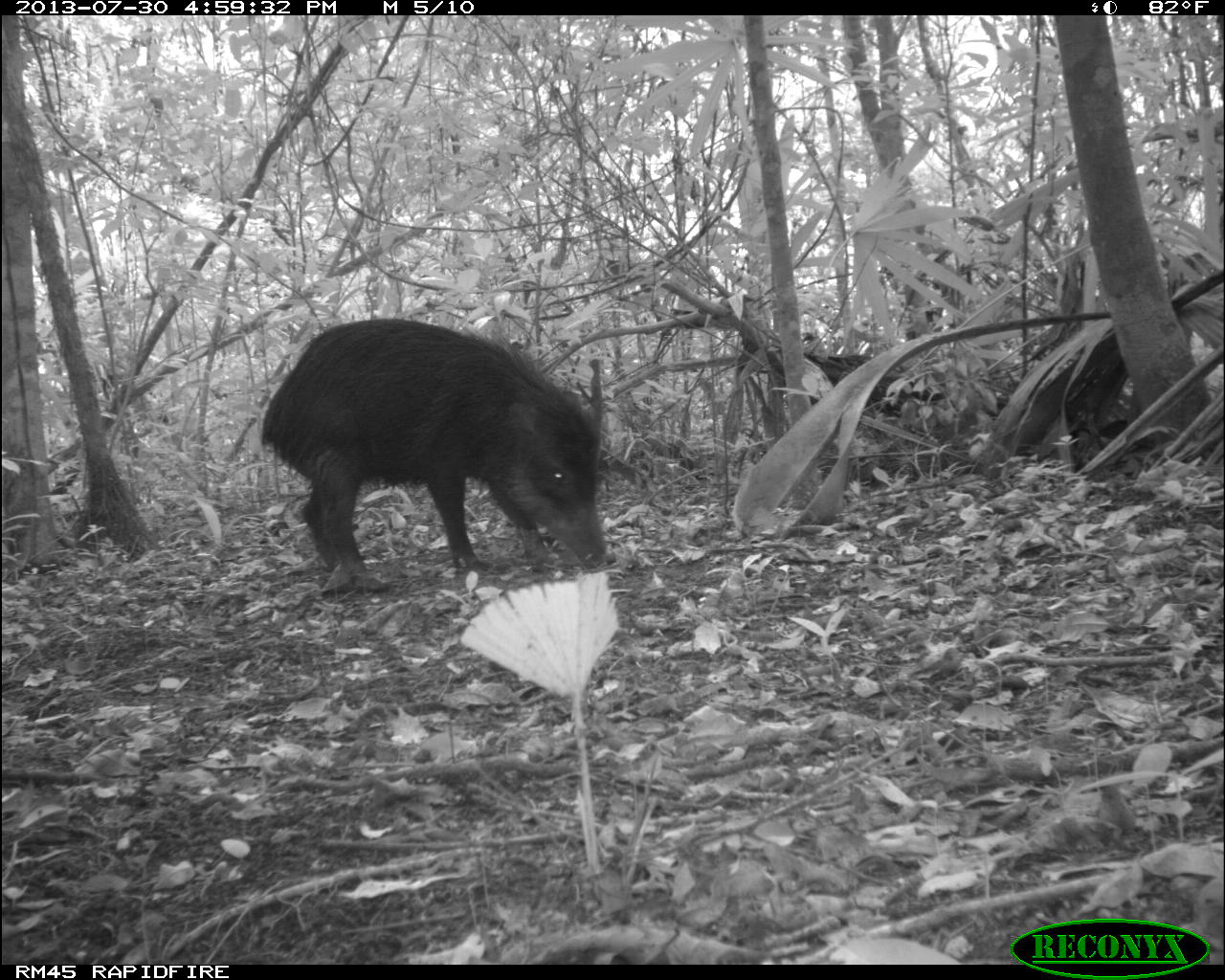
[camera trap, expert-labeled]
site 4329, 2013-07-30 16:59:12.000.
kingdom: Animalia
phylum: Chordata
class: Mammalia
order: Artiodactyla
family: Tayassuidae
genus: Tayassu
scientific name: Tayassu pecari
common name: white-lipped peccary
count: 2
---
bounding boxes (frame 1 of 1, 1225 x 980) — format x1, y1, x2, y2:
tayassu pecari: 257, 314, 608, 589